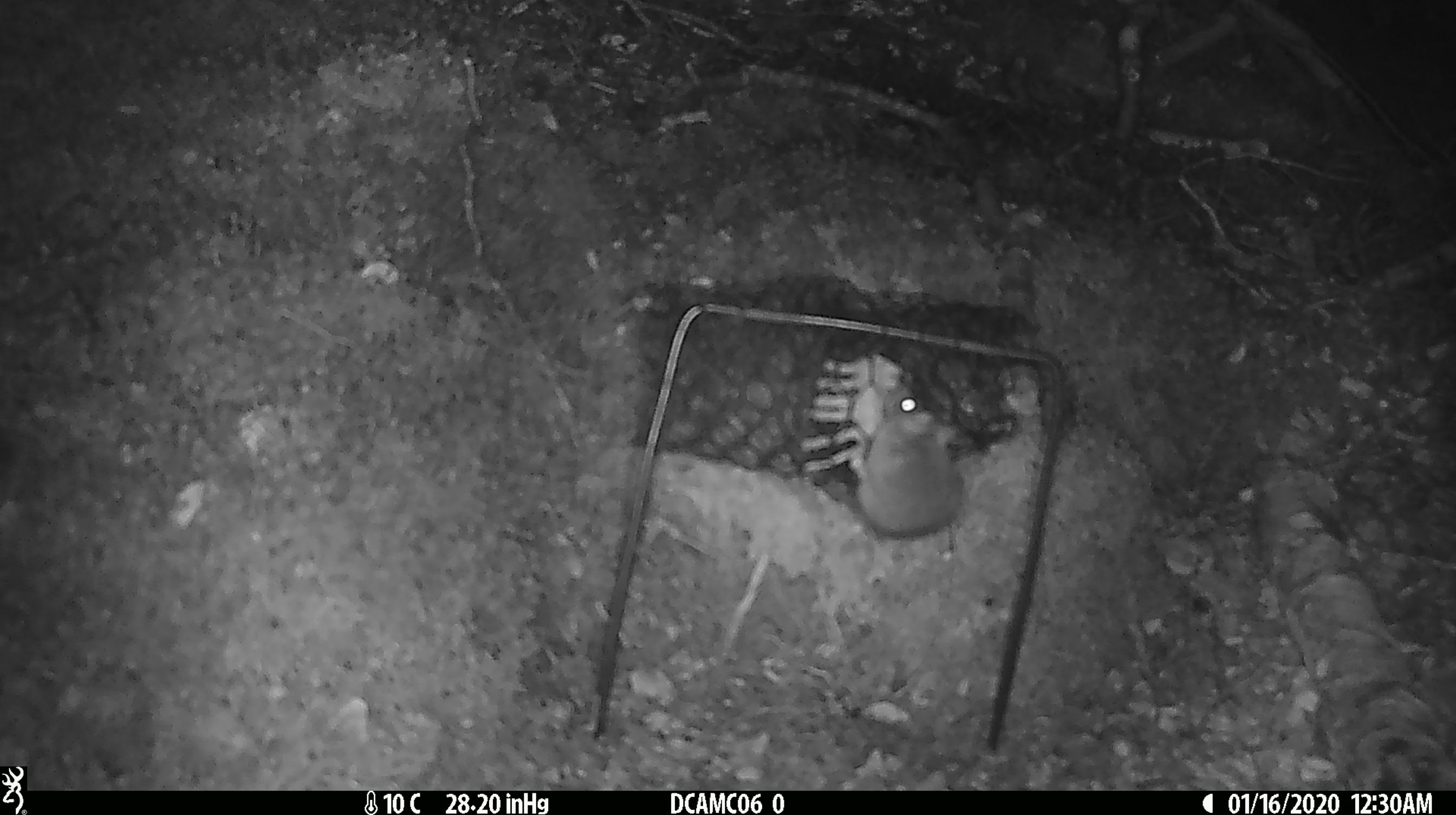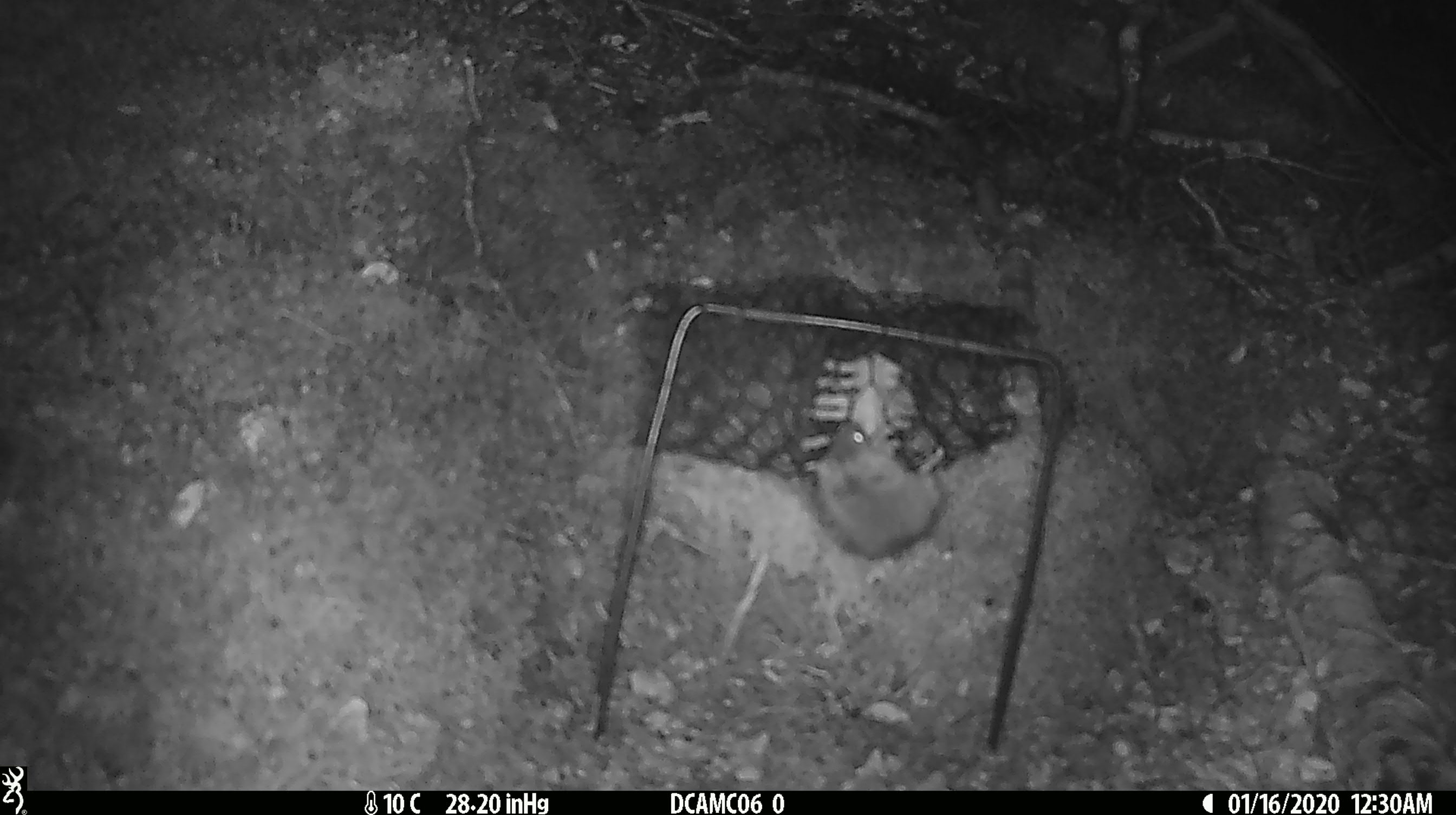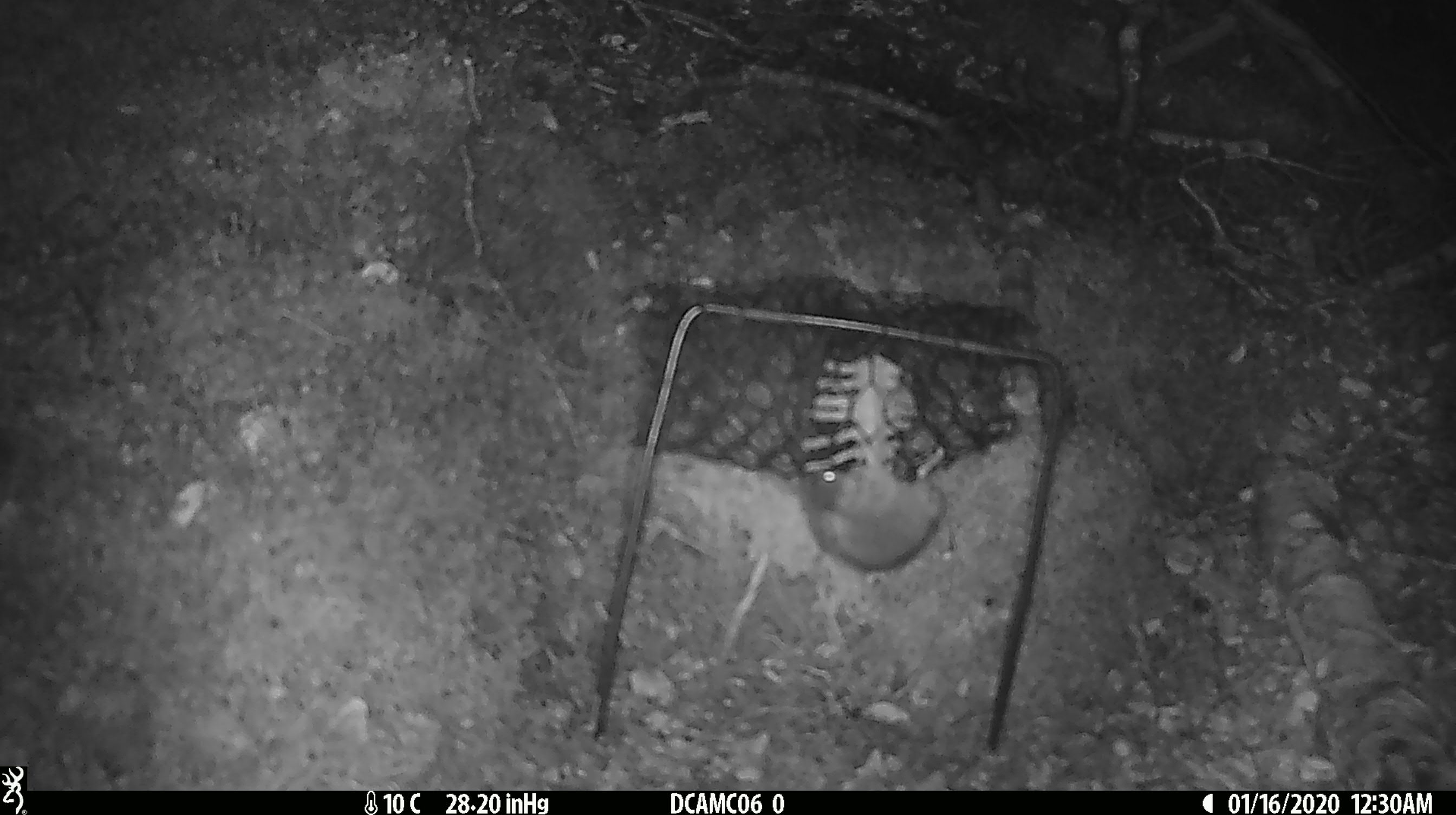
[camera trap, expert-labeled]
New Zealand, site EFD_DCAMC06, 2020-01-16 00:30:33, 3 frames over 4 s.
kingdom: Animalia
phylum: Chordata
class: Mammalia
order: Rodentia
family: Muridae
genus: Mus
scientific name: Mus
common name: mouse